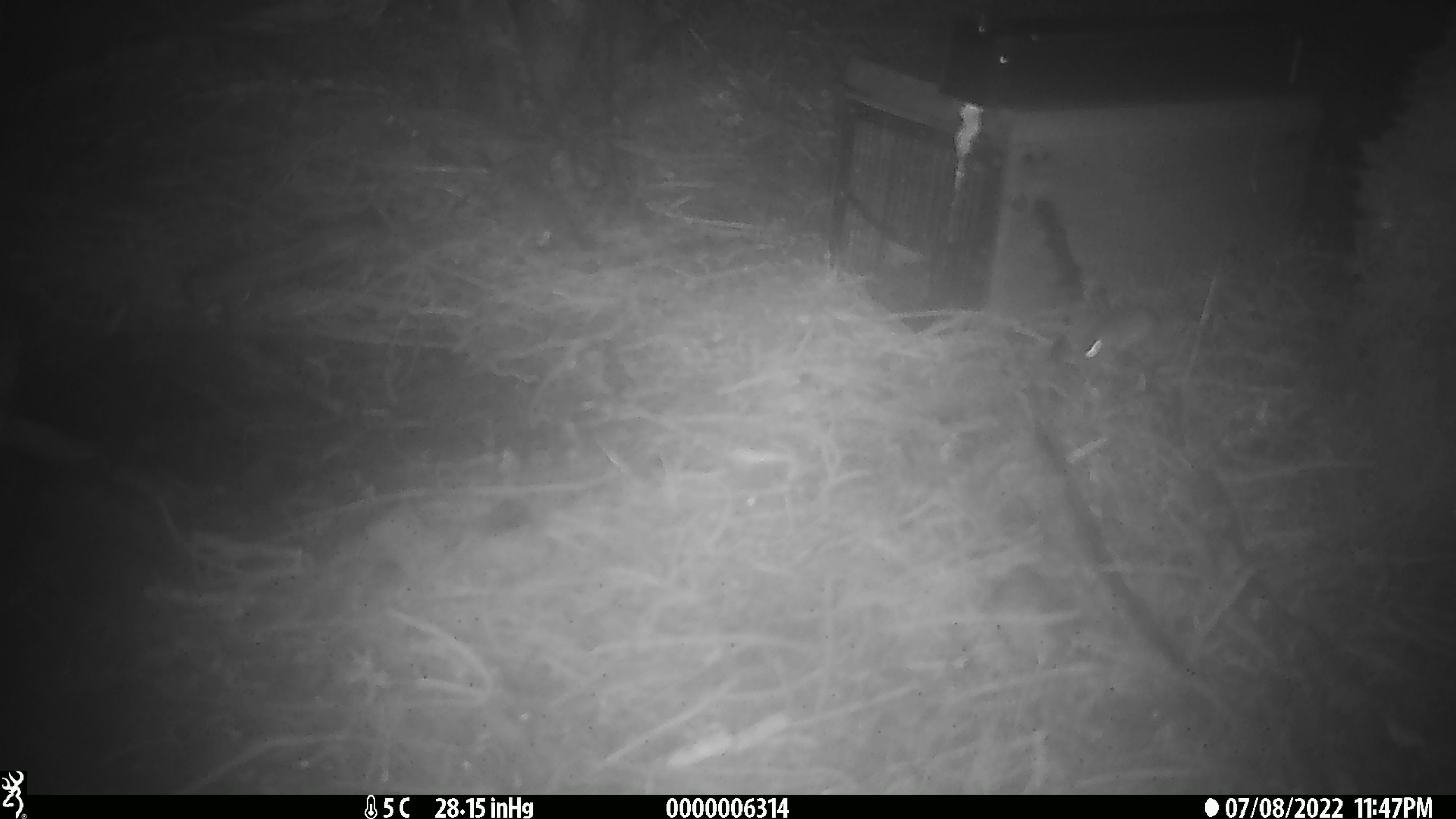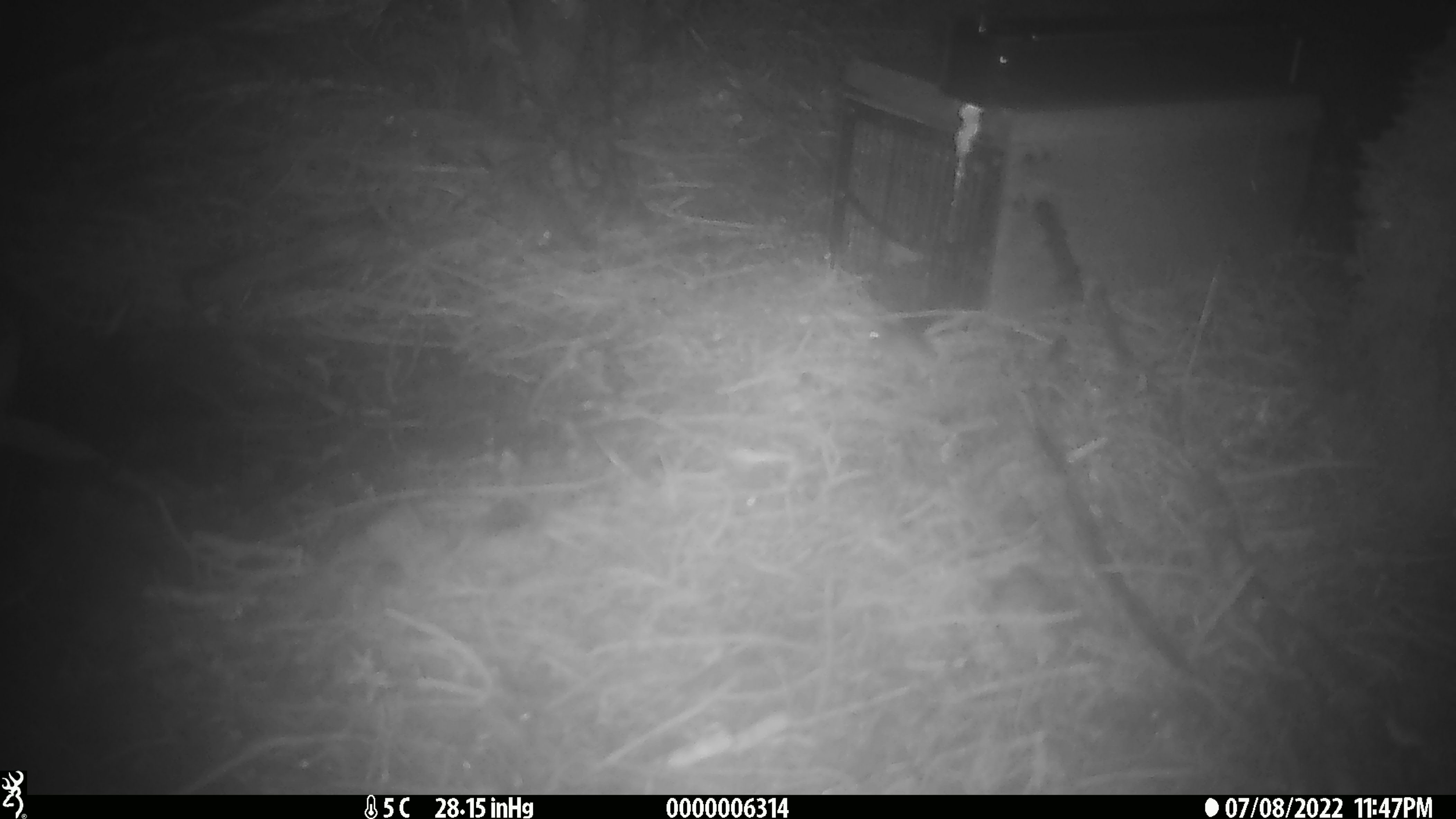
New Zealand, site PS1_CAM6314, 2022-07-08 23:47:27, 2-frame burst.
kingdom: Animalia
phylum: Chordata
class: Mammalia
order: Rodentia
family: Muridae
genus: Mus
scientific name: Mus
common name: mouse